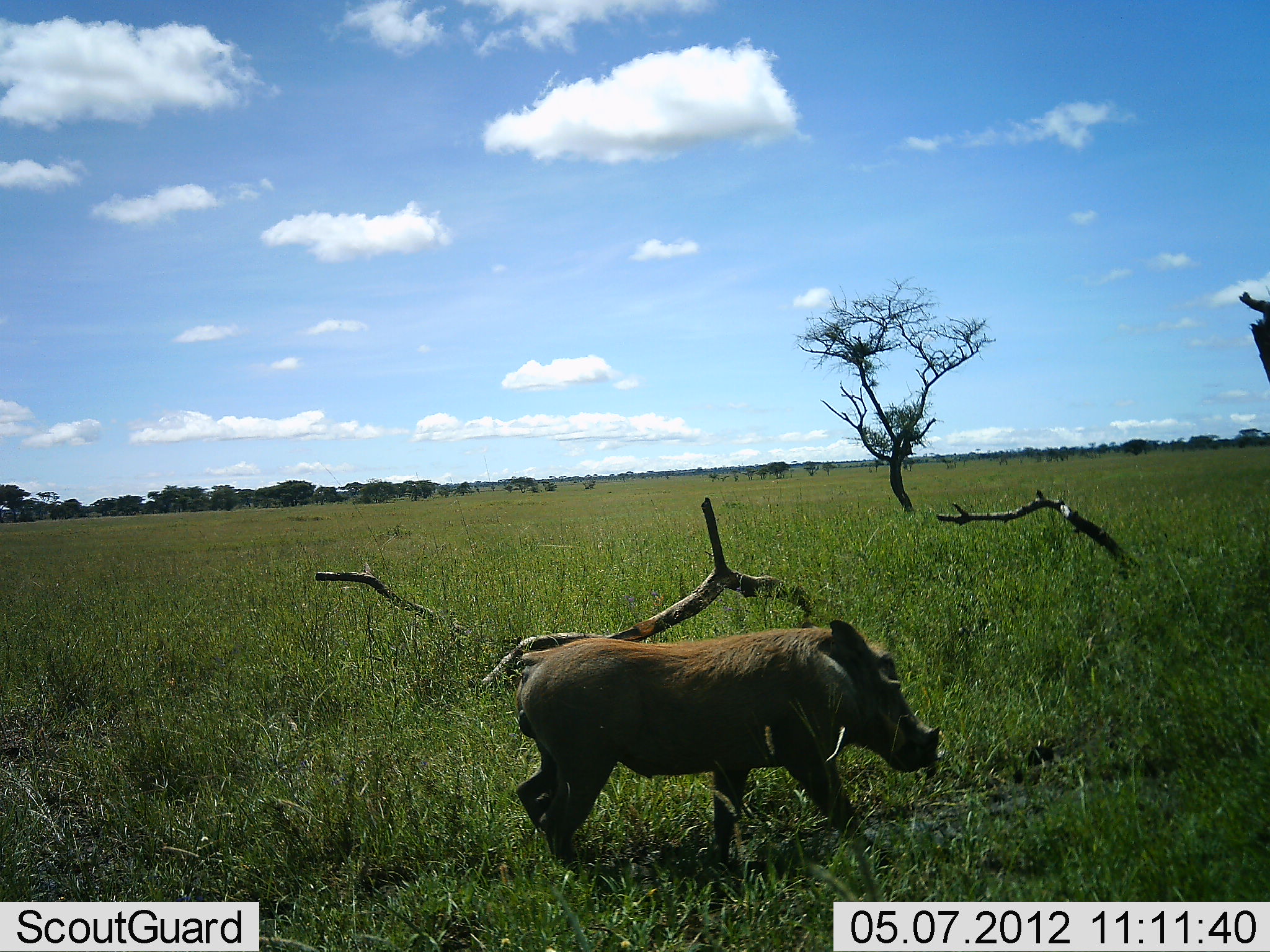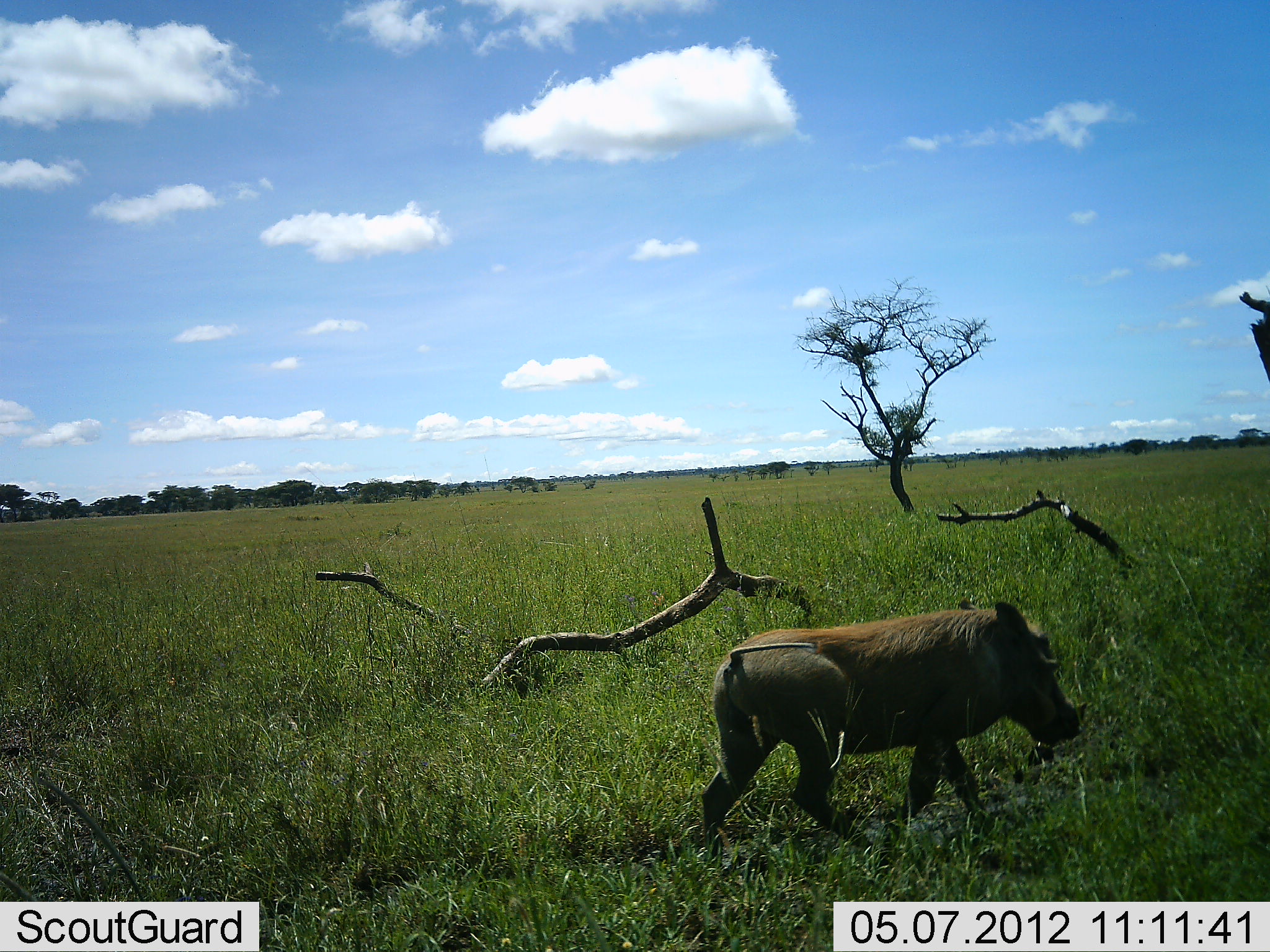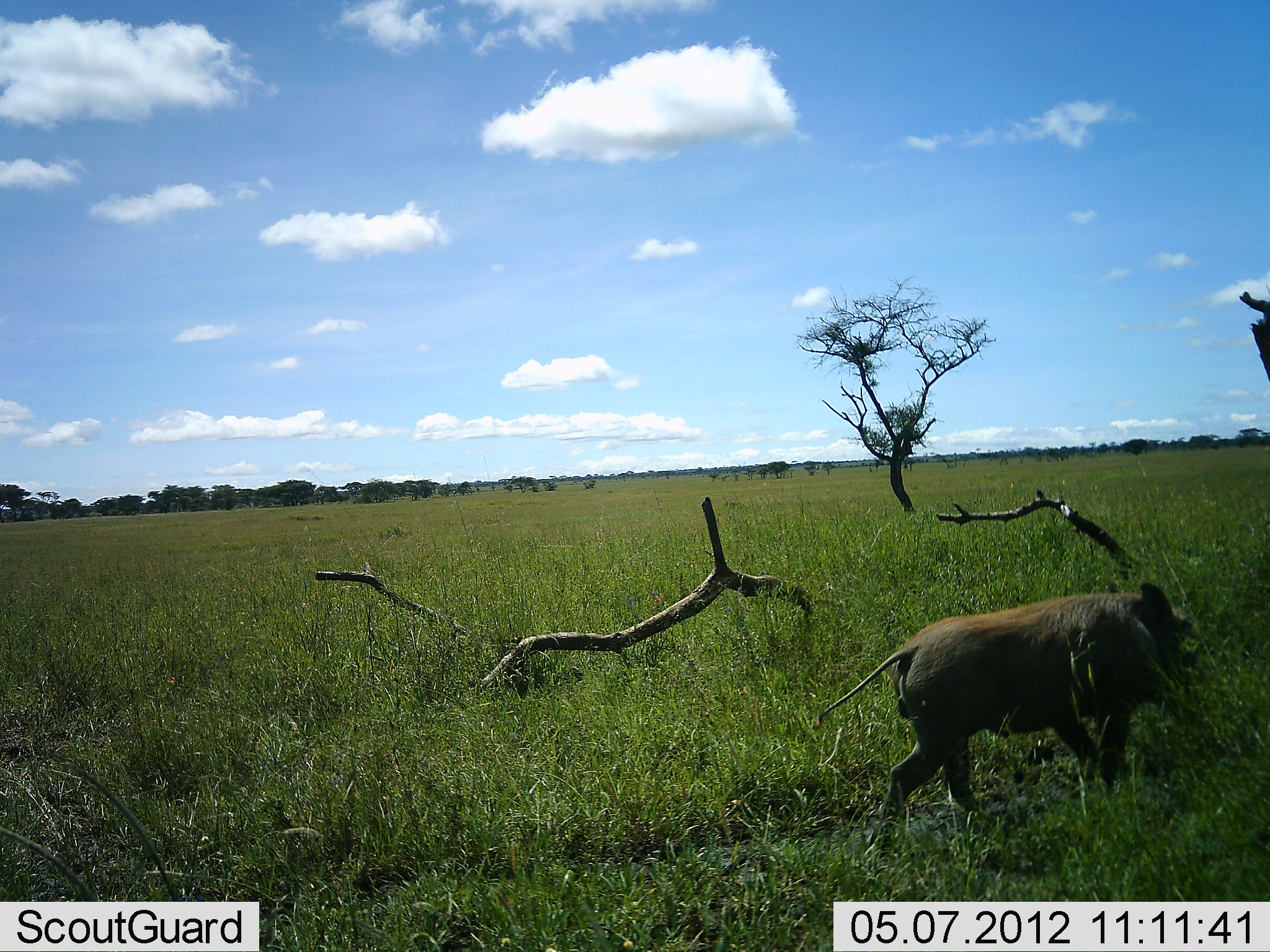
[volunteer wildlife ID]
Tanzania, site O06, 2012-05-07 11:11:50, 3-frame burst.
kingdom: Animalia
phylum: Chordata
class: Mammalia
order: Artiodactyla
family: Suidae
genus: Phacochoerus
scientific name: Phacochoerus africanus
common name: warthog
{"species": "warthog (Phacochoerus africanus)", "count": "1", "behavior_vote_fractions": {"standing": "0%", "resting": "4%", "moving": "87%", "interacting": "0%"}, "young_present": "0%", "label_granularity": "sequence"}